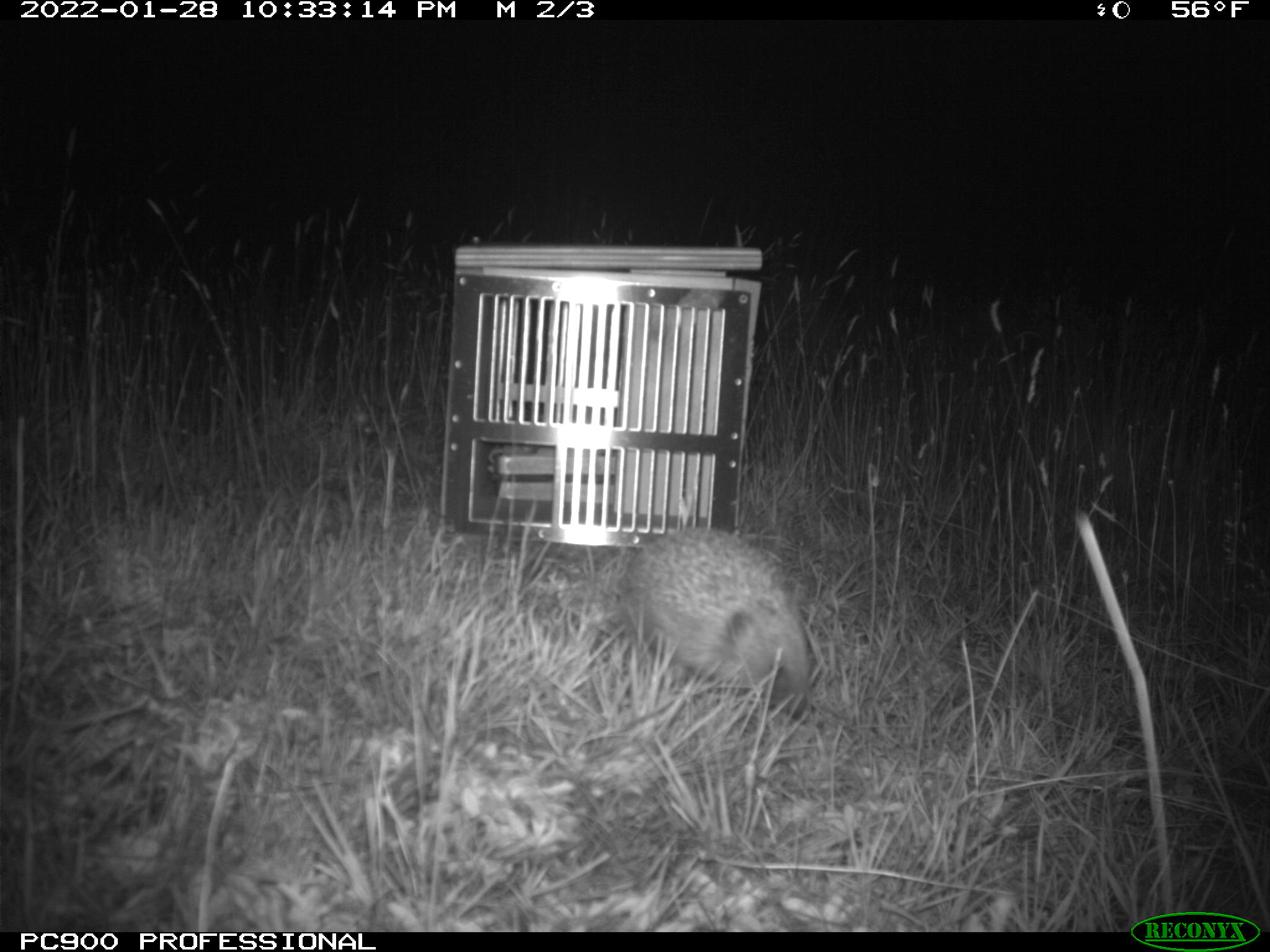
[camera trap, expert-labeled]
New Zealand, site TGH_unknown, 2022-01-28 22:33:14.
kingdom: Animalia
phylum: Chordata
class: Mammalia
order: Eulipotyphla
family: Erinaceidae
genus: Erinaceus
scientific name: Erinaceus europaeus europaeus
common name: european hedgehog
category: hedgehog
Hedgehog (european hedgehog) (Erinaceus europaeus europaeus).